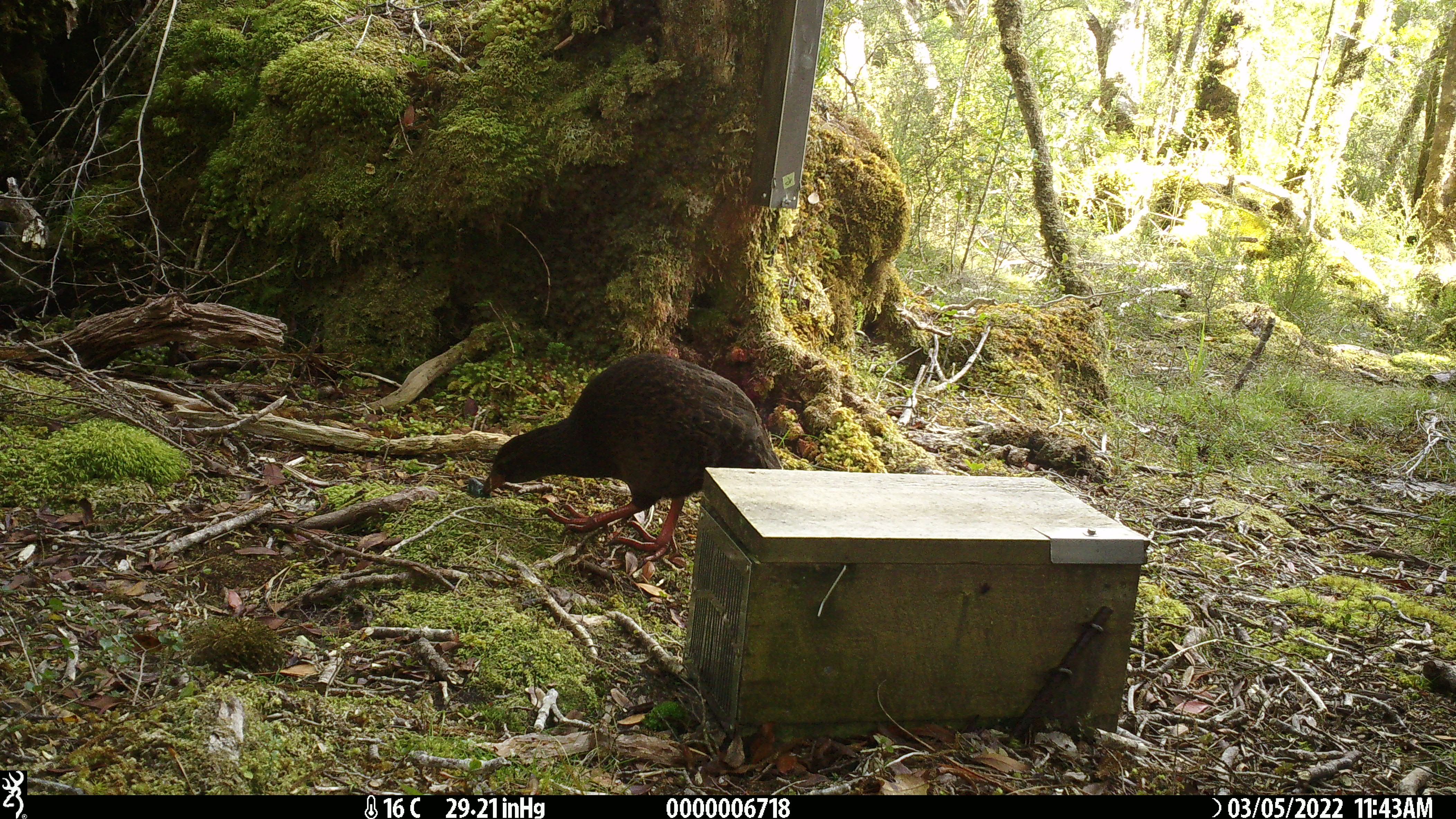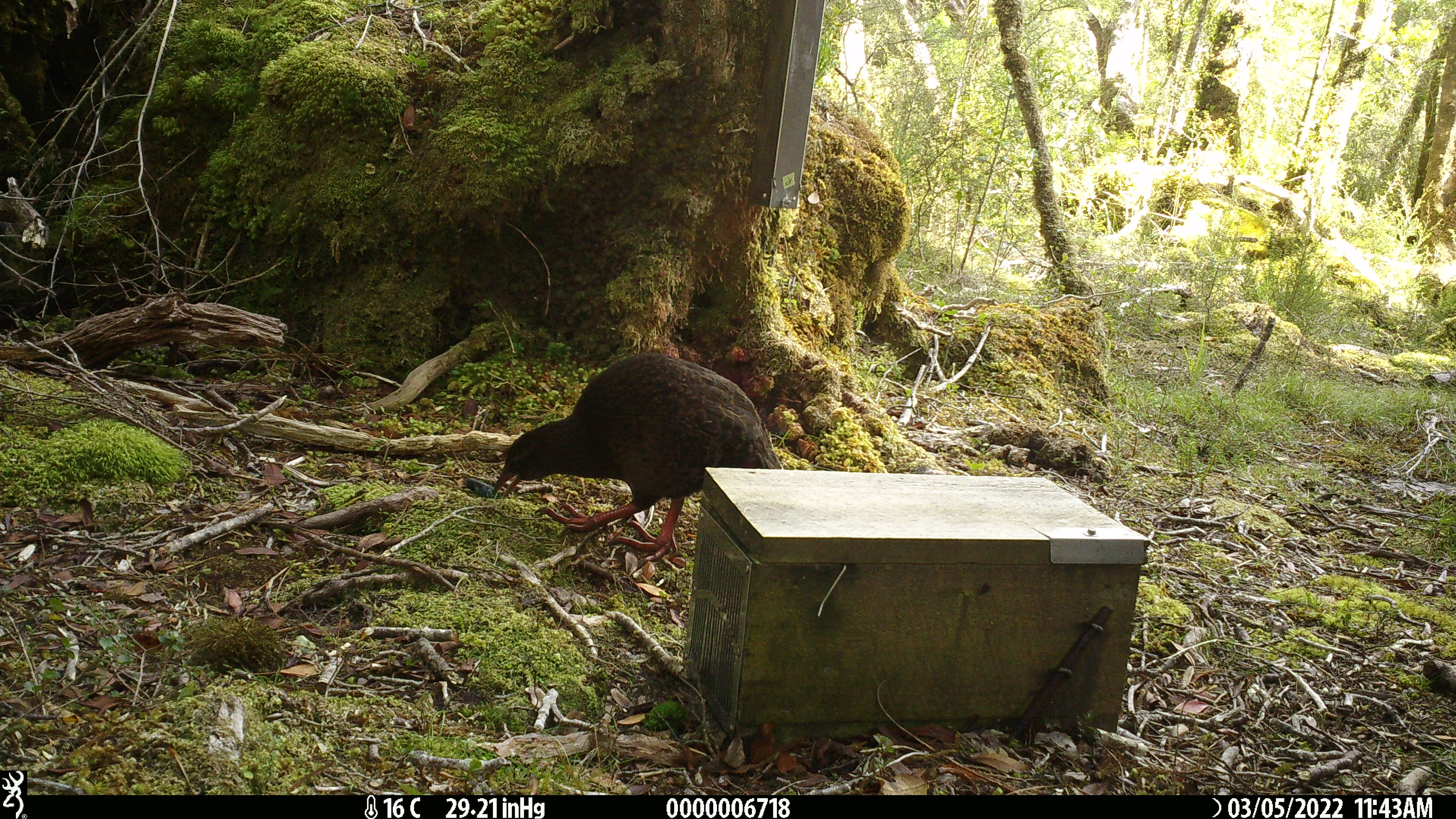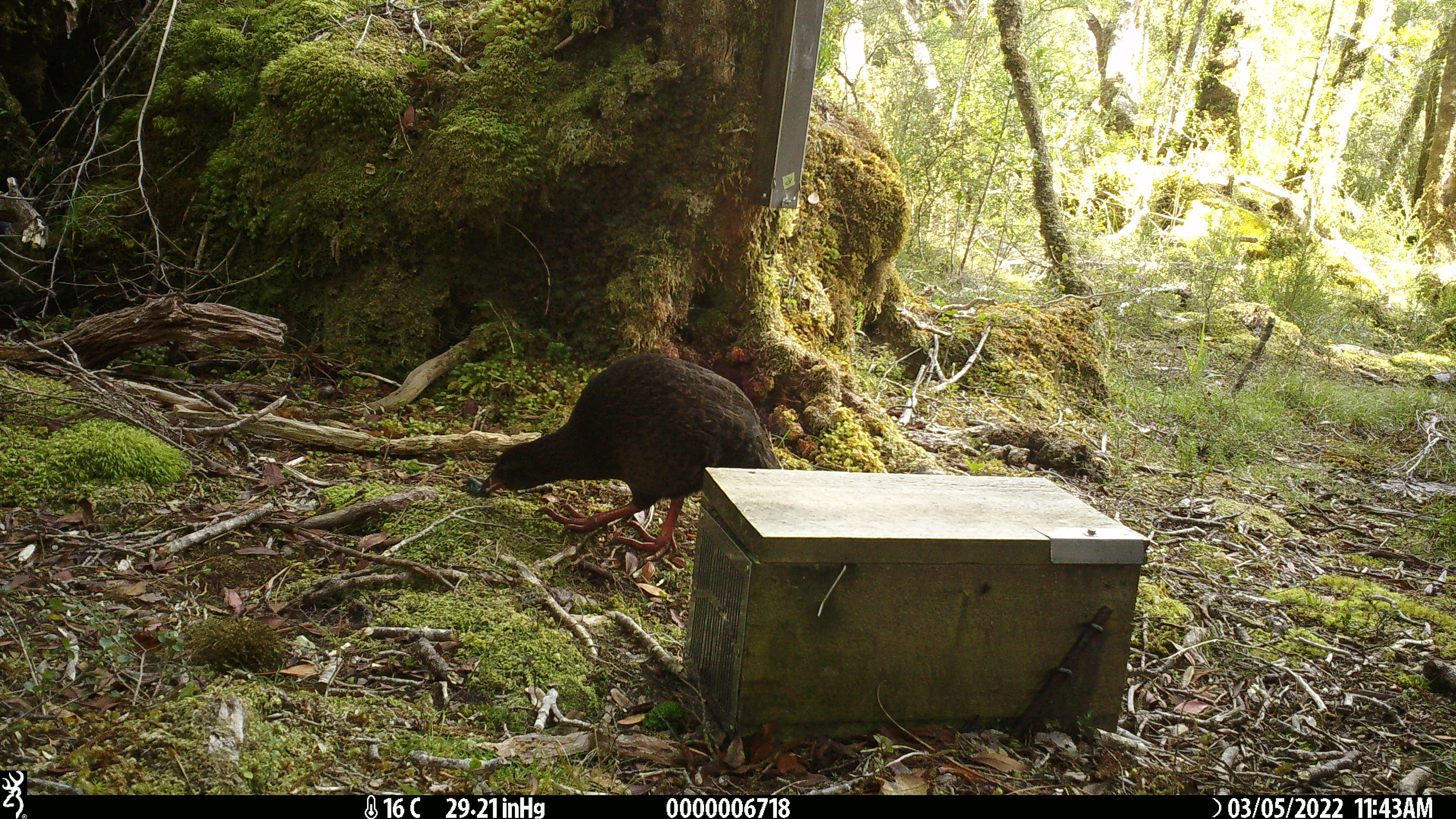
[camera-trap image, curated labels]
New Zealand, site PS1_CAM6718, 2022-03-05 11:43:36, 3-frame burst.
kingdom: Animalia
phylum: Chordata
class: Aves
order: Gruiformes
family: Rallidae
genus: Gallirallus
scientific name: Gallirallus australis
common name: weka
Weka (Gallirallus australis).